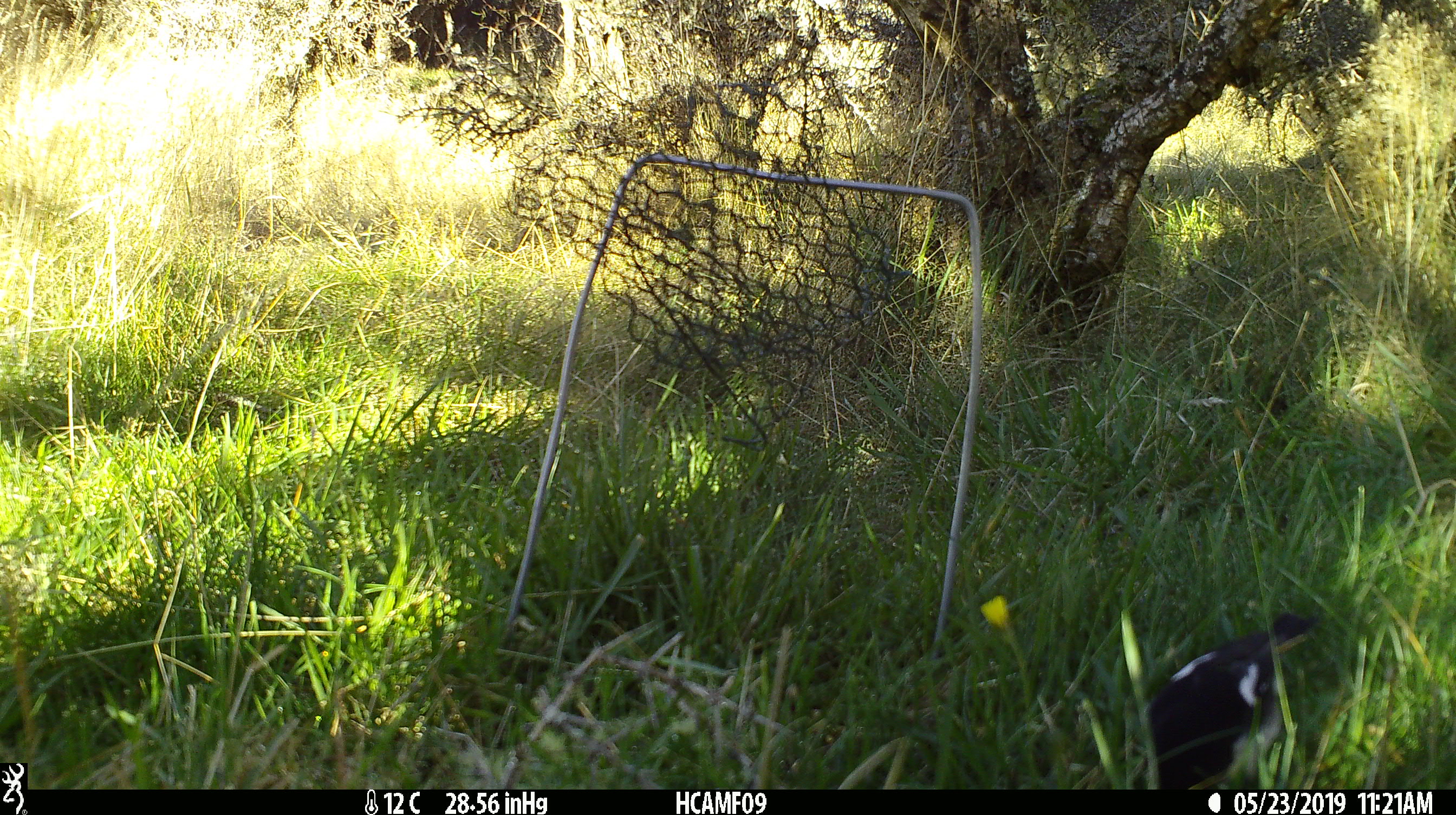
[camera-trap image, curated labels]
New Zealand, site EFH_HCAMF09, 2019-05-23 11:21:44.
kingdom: Animalia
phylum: Chordata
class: Aves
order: Passeriformes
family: Petroicidae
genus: Petroica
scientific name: Petroica macrocephala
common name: tomtit